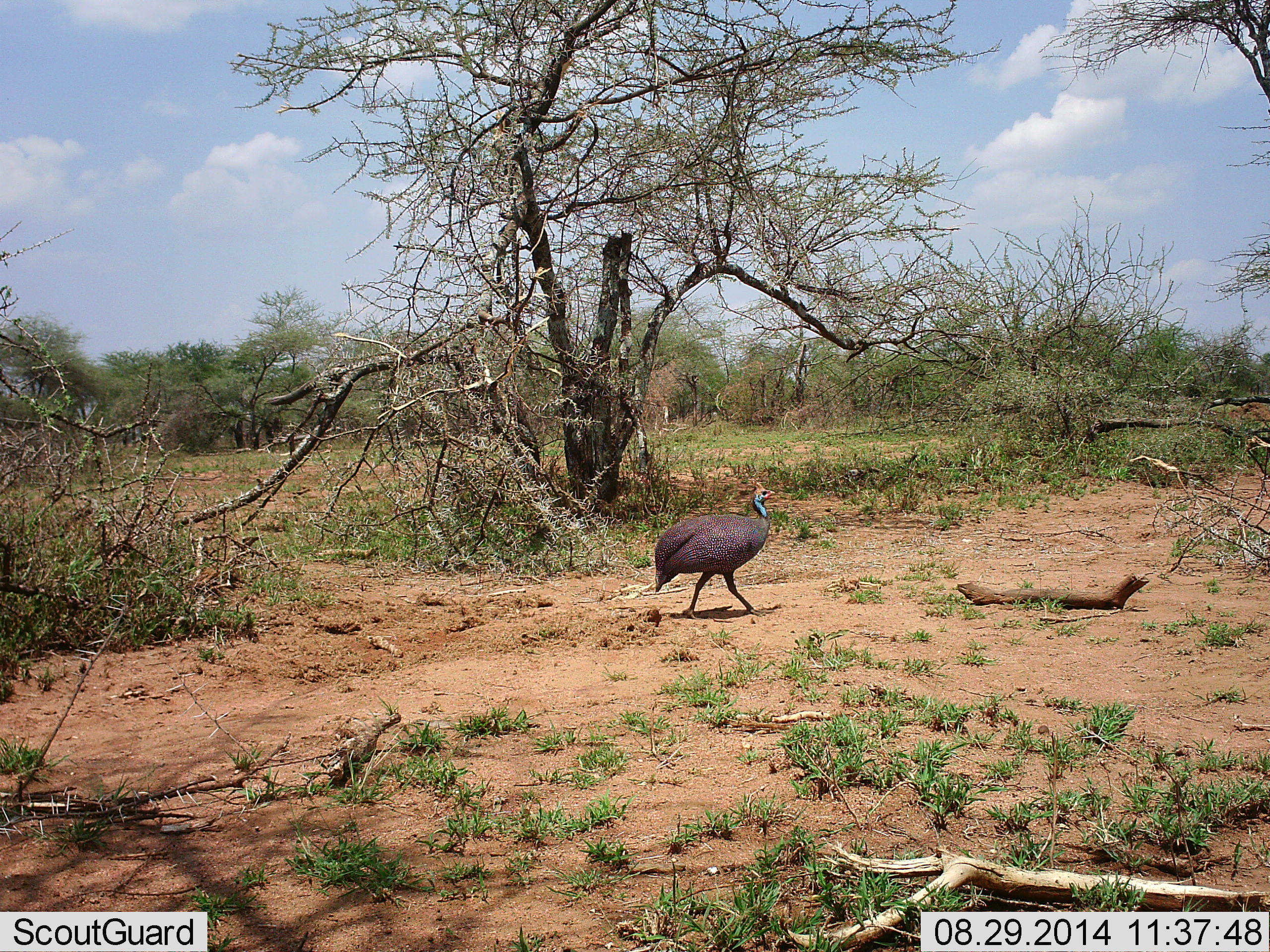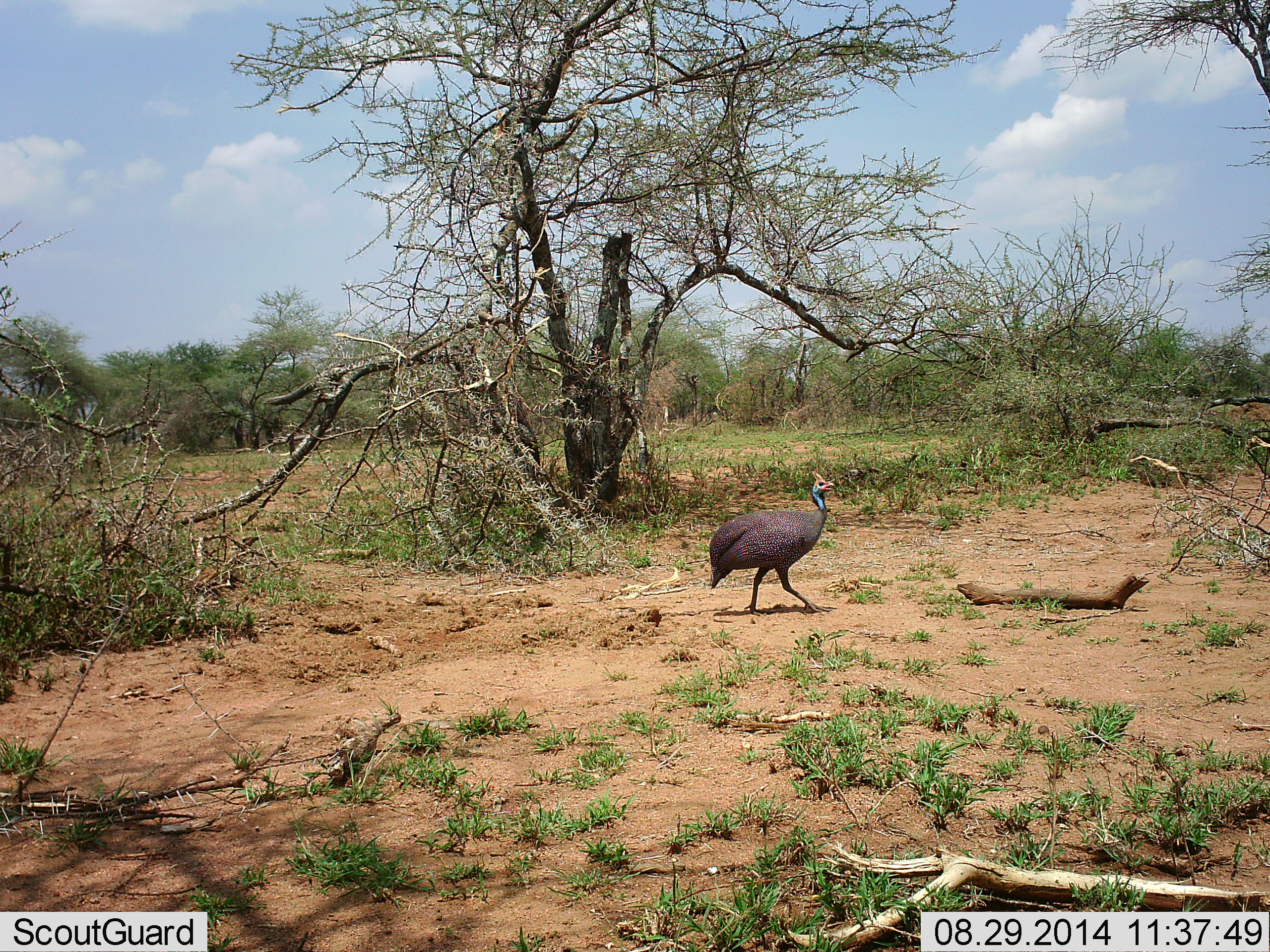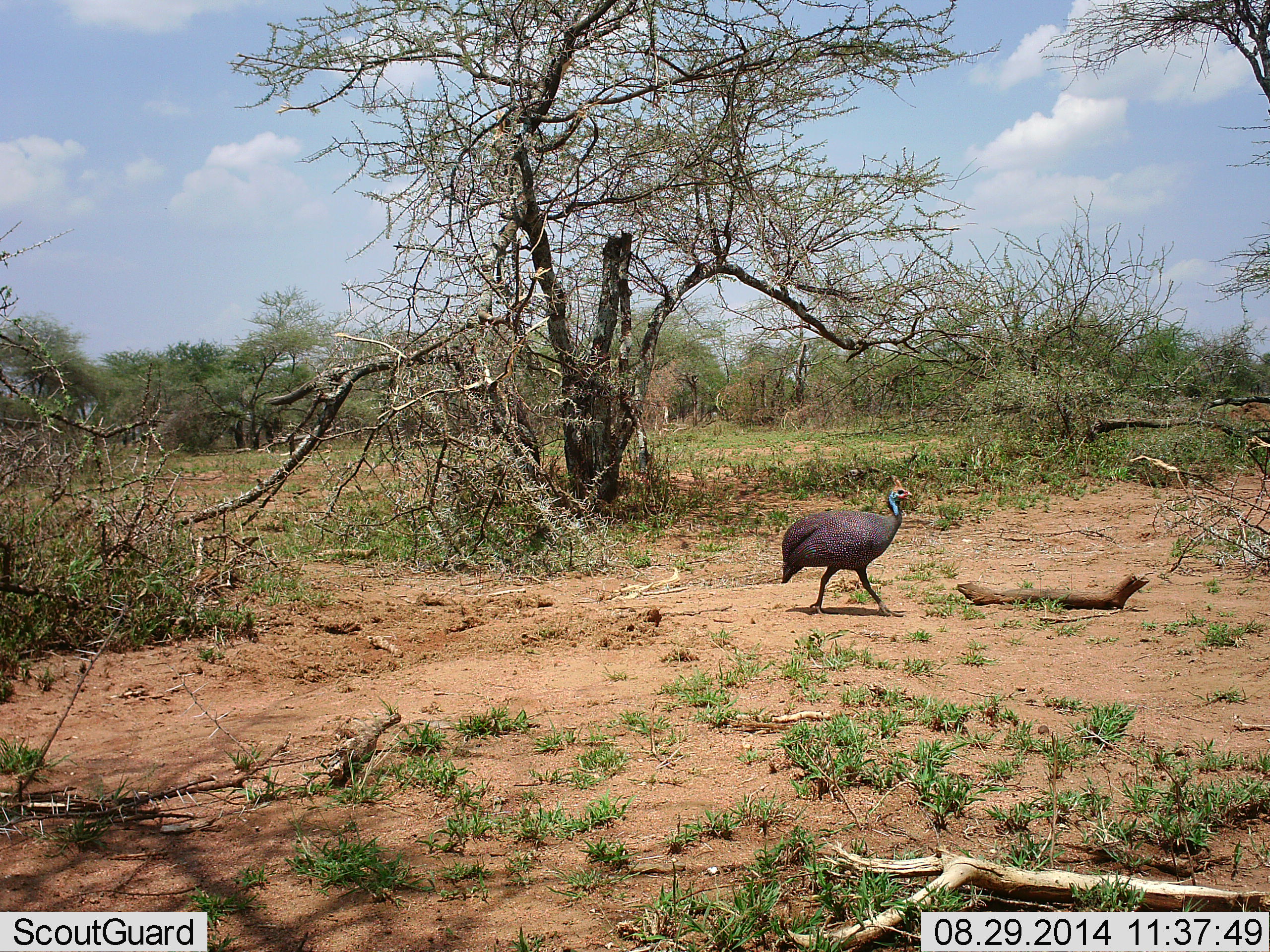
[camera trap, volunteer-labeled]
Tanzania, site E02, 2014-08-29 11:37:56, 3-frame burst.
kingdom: Animalia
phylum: Chordata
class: Aves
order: Galliformes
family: Numididae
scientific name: Numididae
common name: guinea fowl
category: guineafowl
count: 1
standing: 0%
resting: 0%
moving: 100%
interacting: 0%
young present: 0%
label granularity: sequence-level